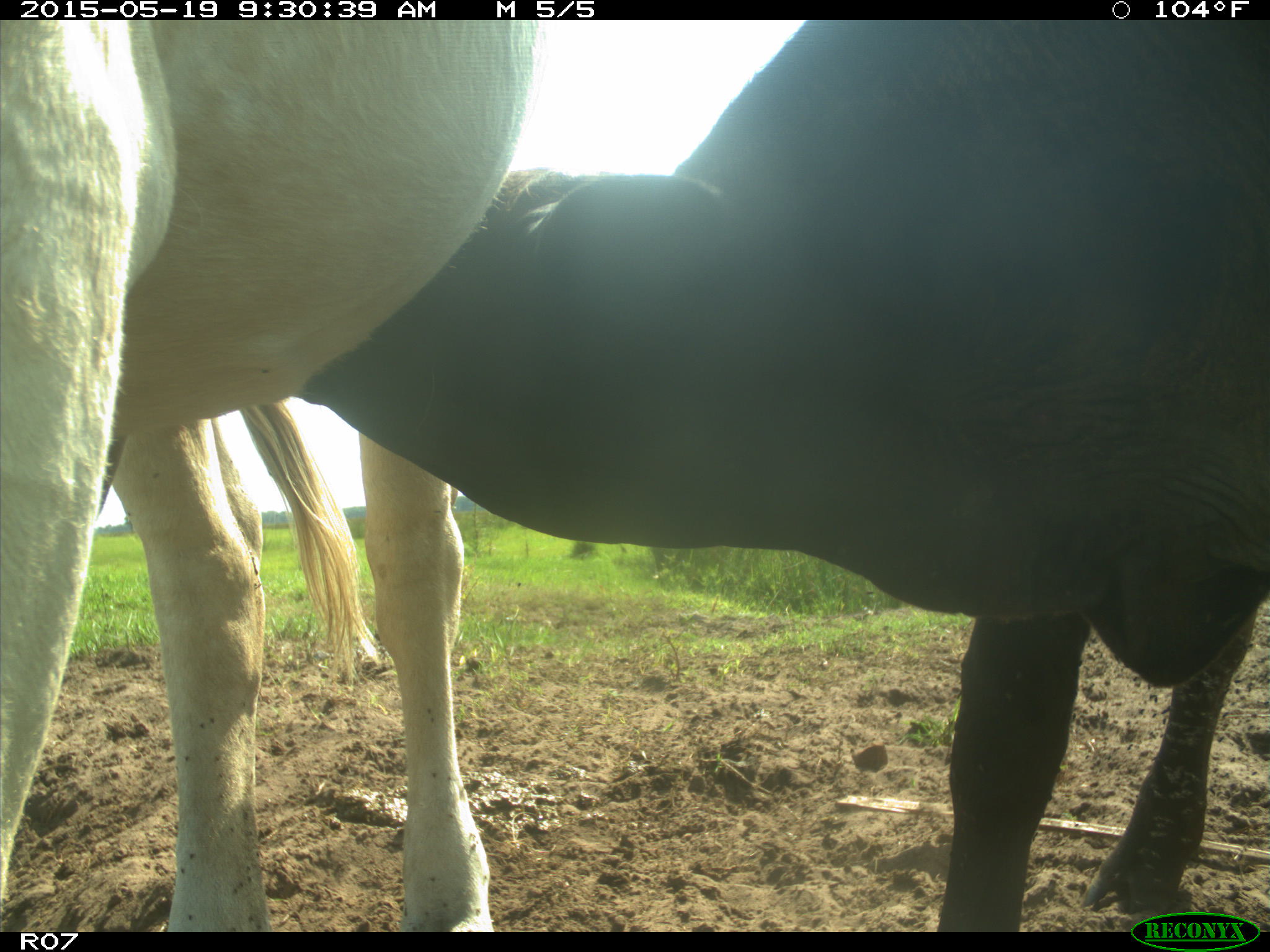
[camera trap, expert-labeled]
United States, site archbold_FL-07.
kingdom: Animalia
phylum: Chordata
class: Mammalia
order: Artiodactyla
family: Bovidae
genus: Bos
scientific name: Bos taurus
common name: domestic cow